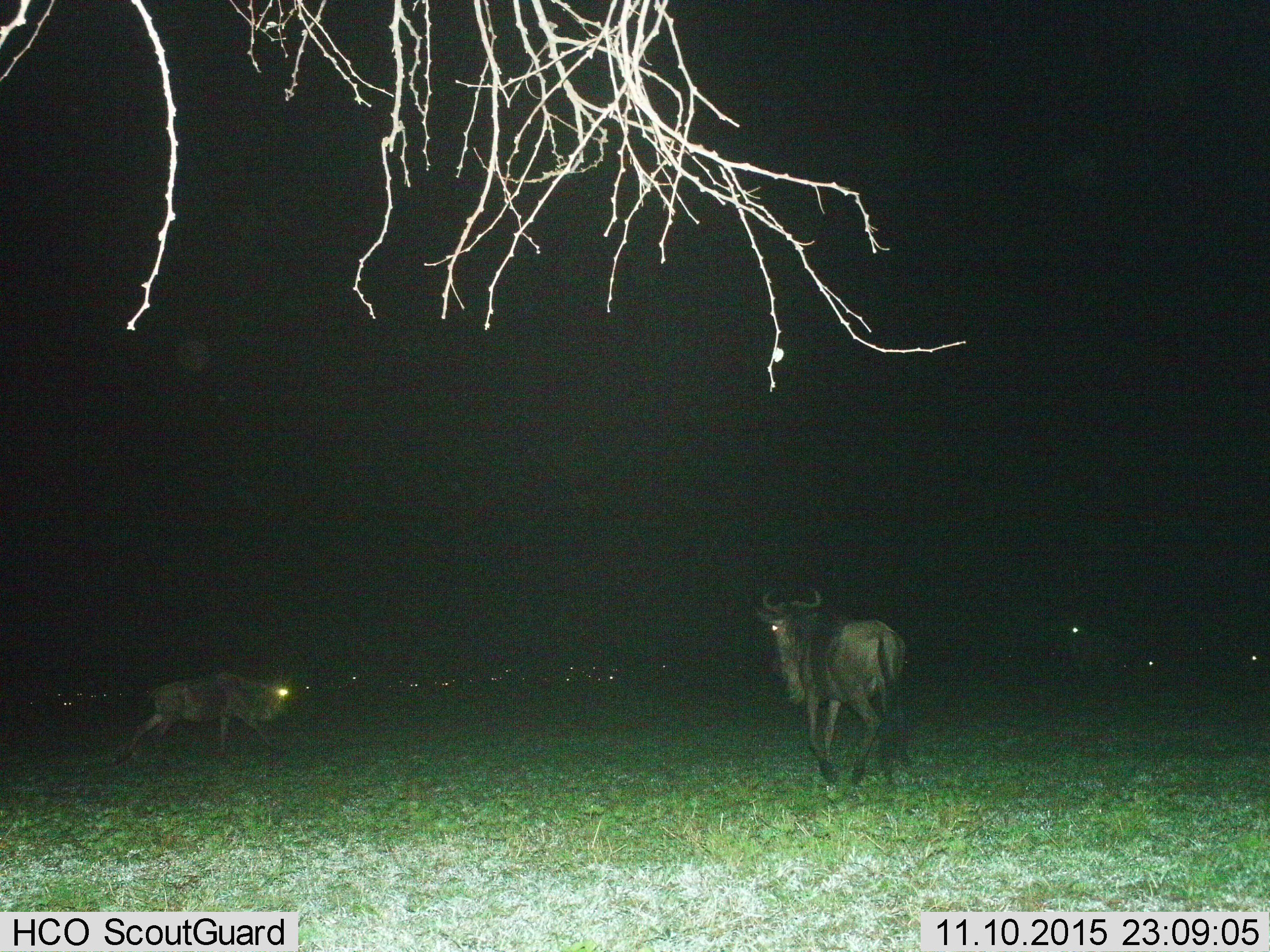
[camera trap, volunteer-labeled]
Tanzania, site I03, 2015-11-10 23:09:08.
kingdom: Animalia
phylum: Chordata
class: Mammalia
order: Artiodactyla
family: Bovidae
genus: Connochaetes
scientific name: Connochaetes taurinus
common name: blue wildebeest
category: wildebeest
Wildebeest (blue wildebeest) (Connochaetes taurinus), count 2. Behavior (volunteer vote fractions): standing 22%, resting 11%, moving 100%, interacting 0%. Young present (vote fraction): 0%. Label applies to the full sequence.